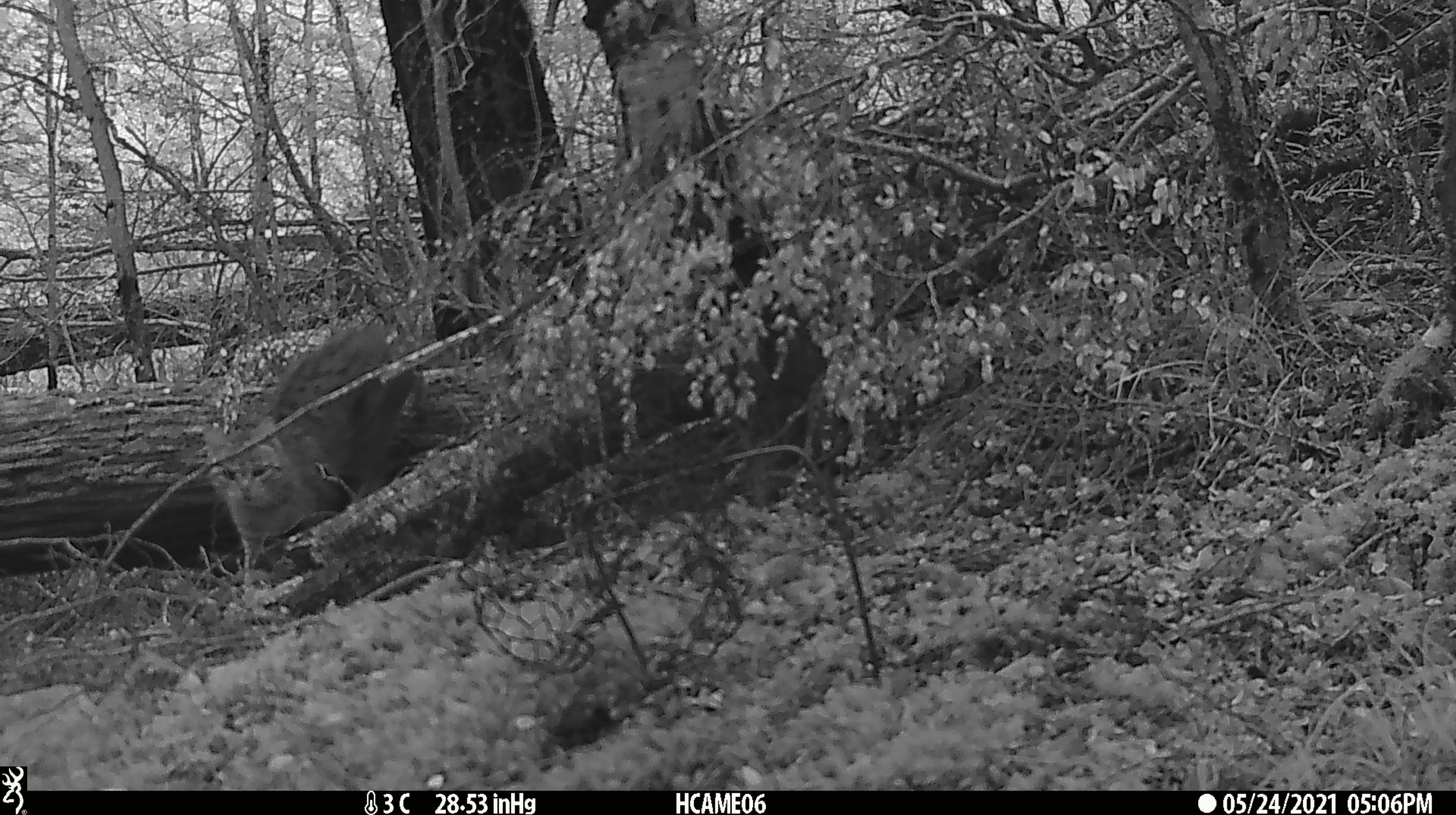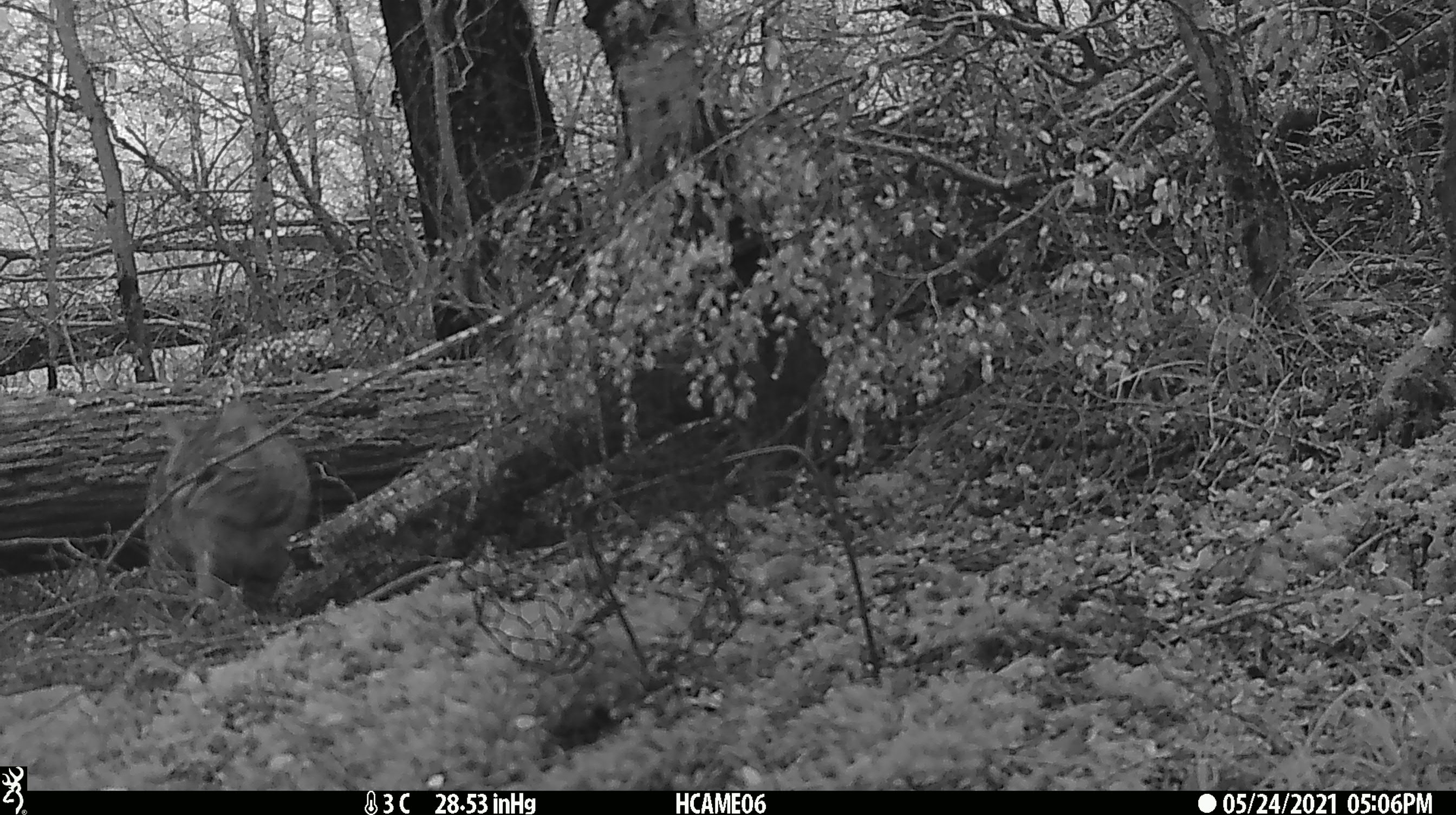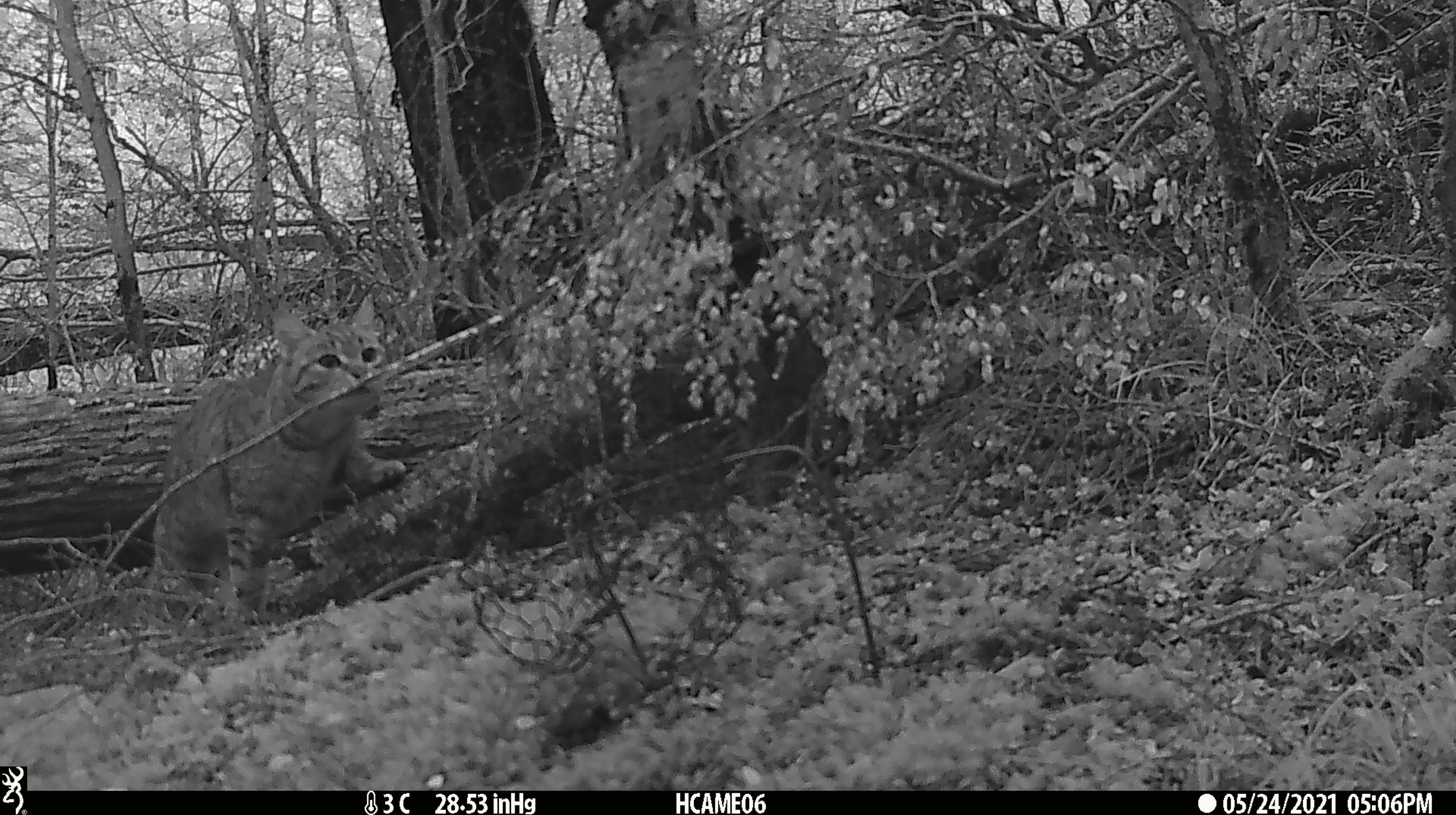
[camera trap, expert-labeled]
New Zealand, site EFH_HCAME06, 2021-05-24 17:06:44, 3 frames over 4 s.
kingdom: Animalia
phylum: Chordata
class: Mammalia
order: Carnivora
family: Felidae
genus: Felis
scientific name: Felis catus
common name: domestic cat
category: cat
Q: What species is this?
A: Cat (domestic cat) (Felis catus).